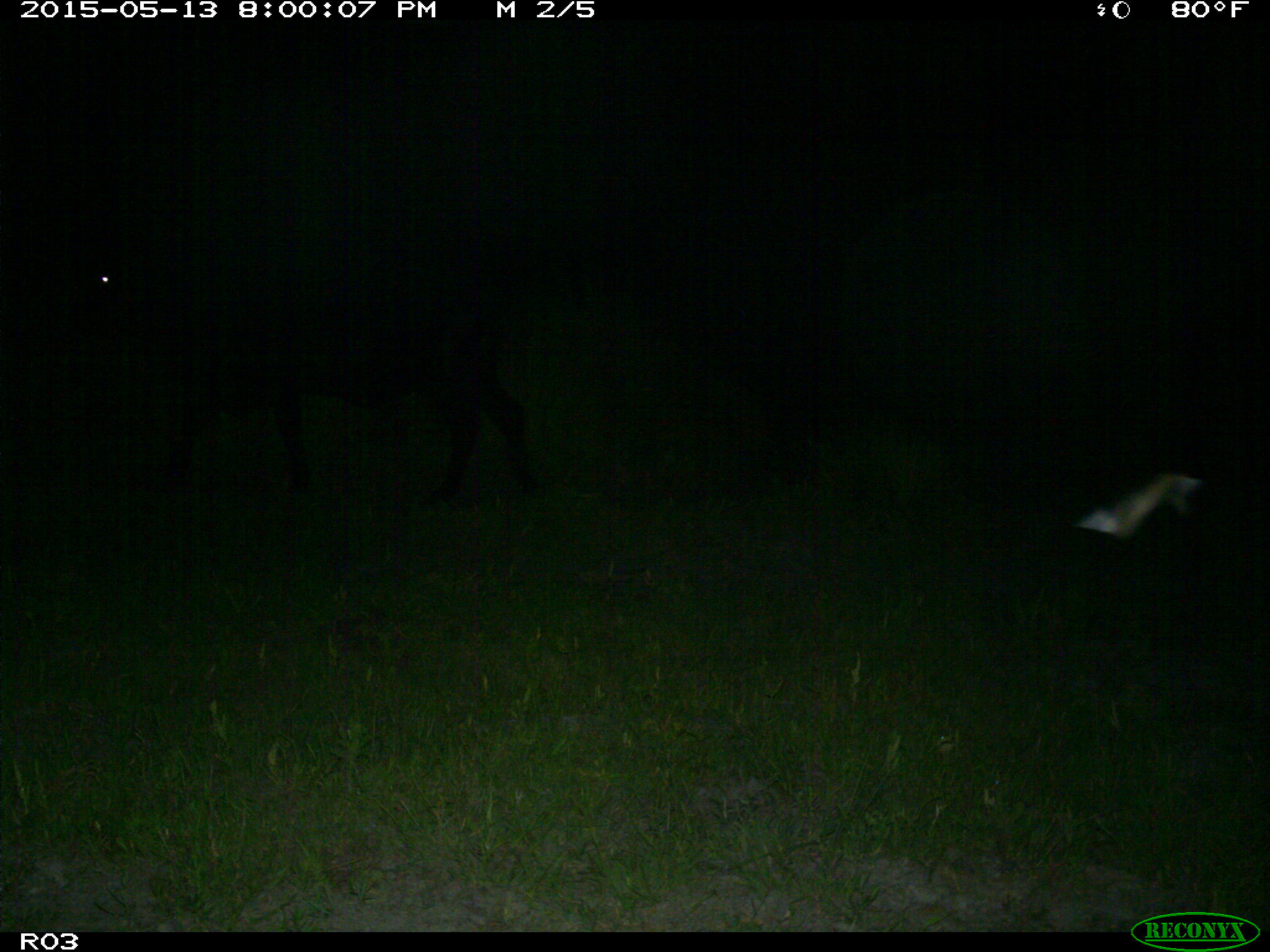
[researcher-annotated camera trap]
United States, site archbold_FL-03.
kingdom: Animalia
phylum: Chordata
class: Mammalia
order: Artiodactyla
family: Bovidae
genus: Bos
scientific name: Bos taurus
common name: domestic cow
Bos taurus (domestic cow).